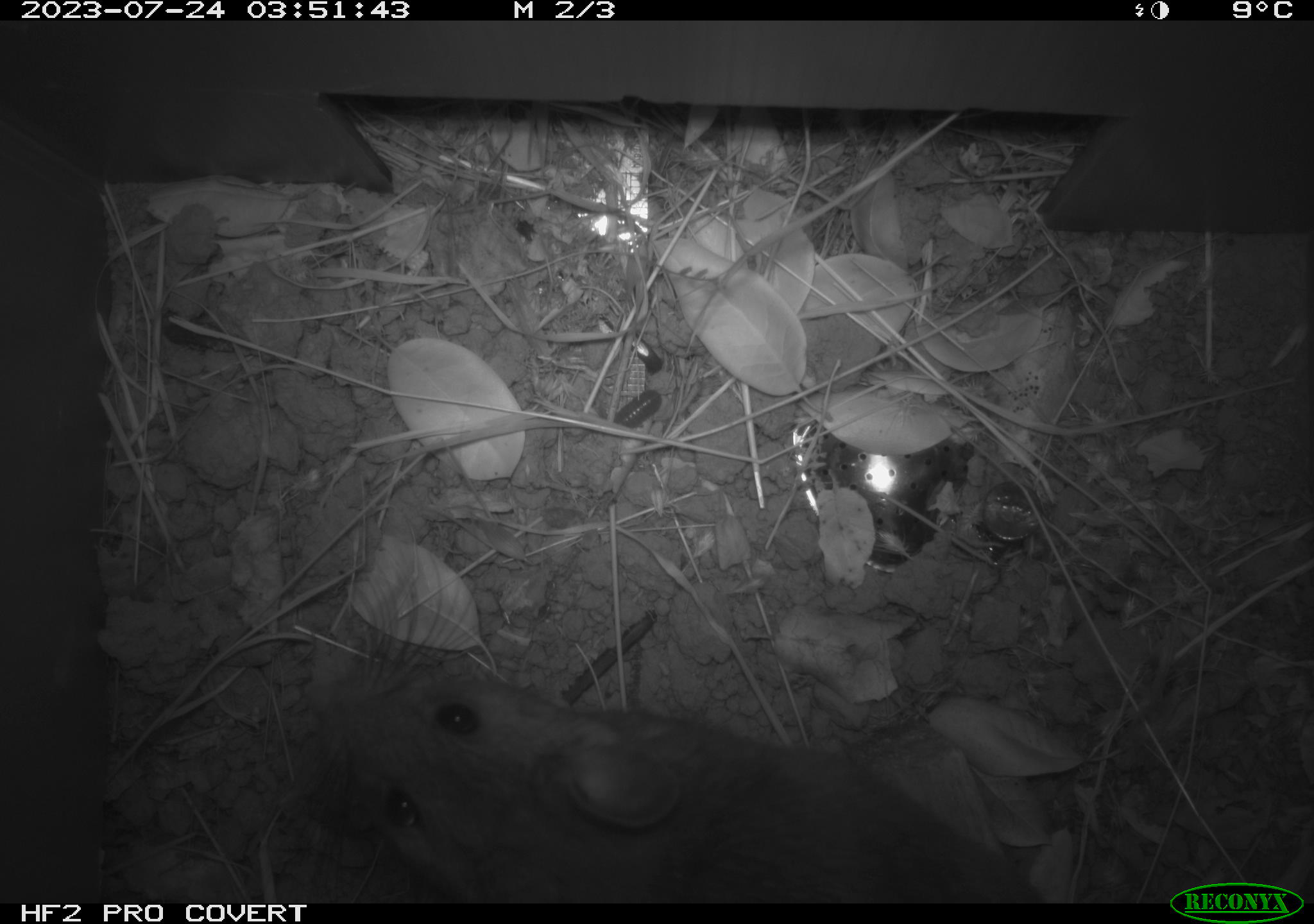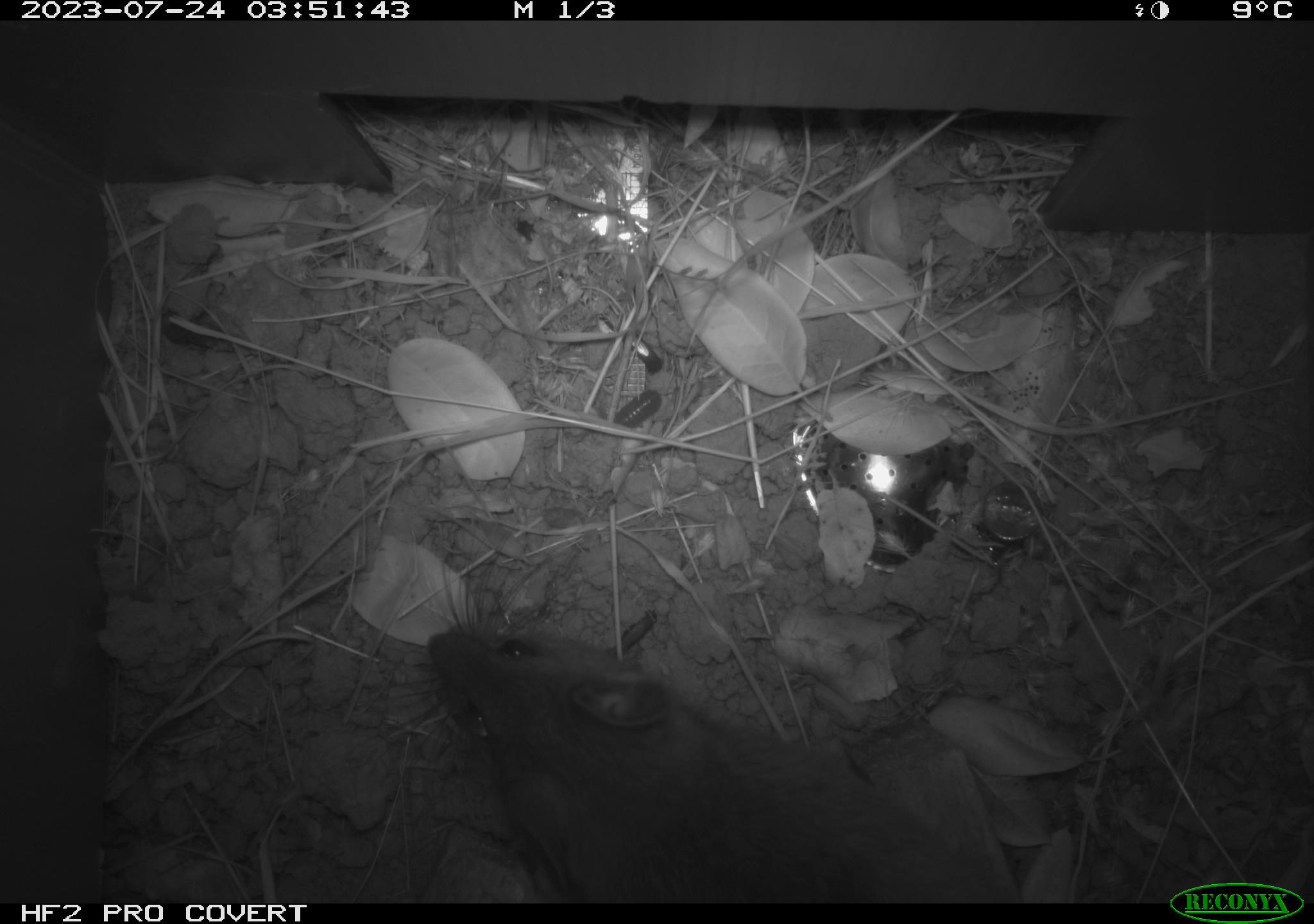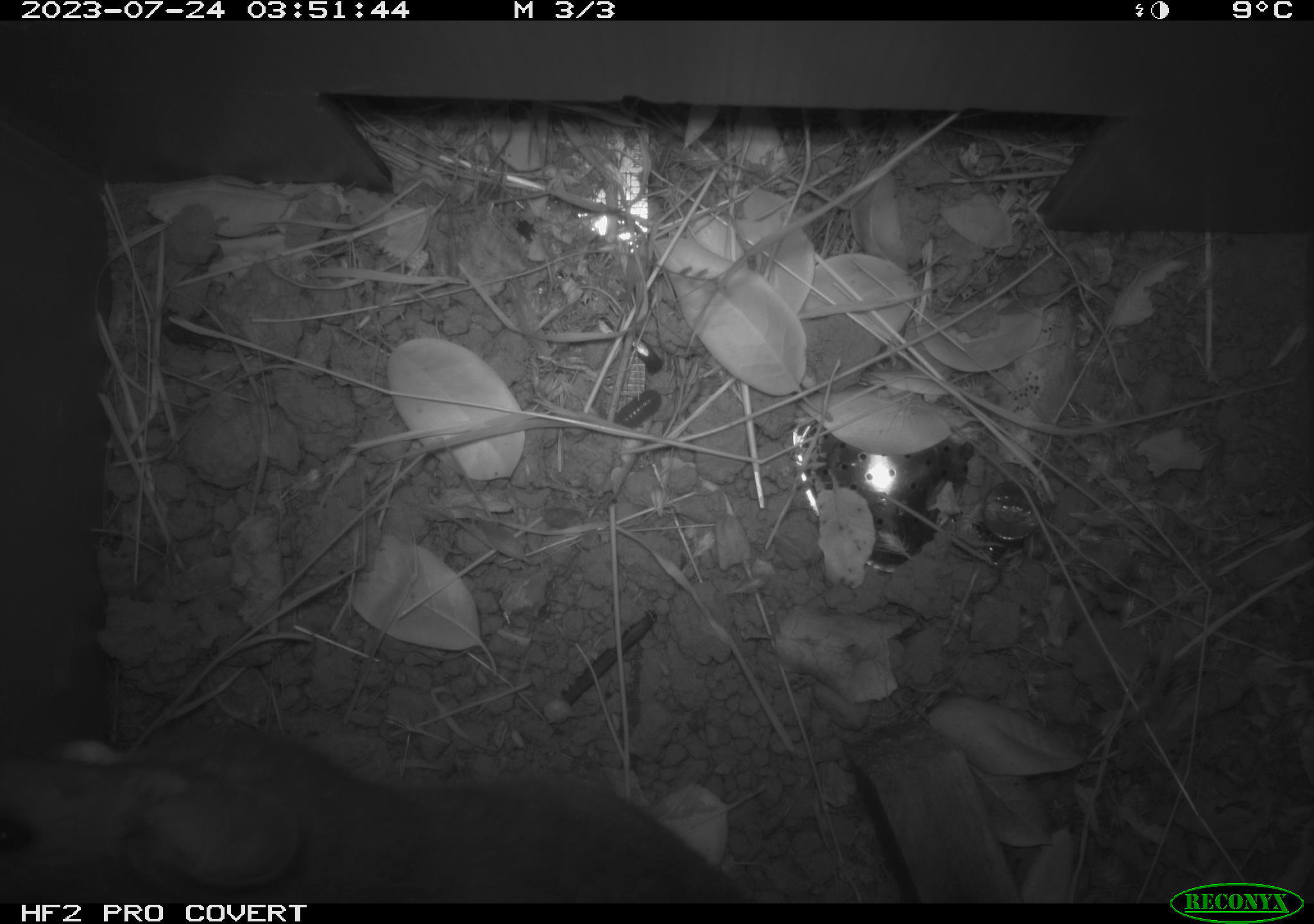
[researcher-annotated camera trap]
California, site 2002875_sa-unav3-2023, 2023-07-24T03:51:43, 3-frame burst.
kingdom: Animalia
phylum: Chordata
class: Mammalia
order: Rodentia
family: Cricetidae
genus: Neotoma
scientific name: Neotoma fuscipes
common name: dusky-footed woodrat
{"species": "dusky-footed woodrat (Neotoma fuscipes)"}